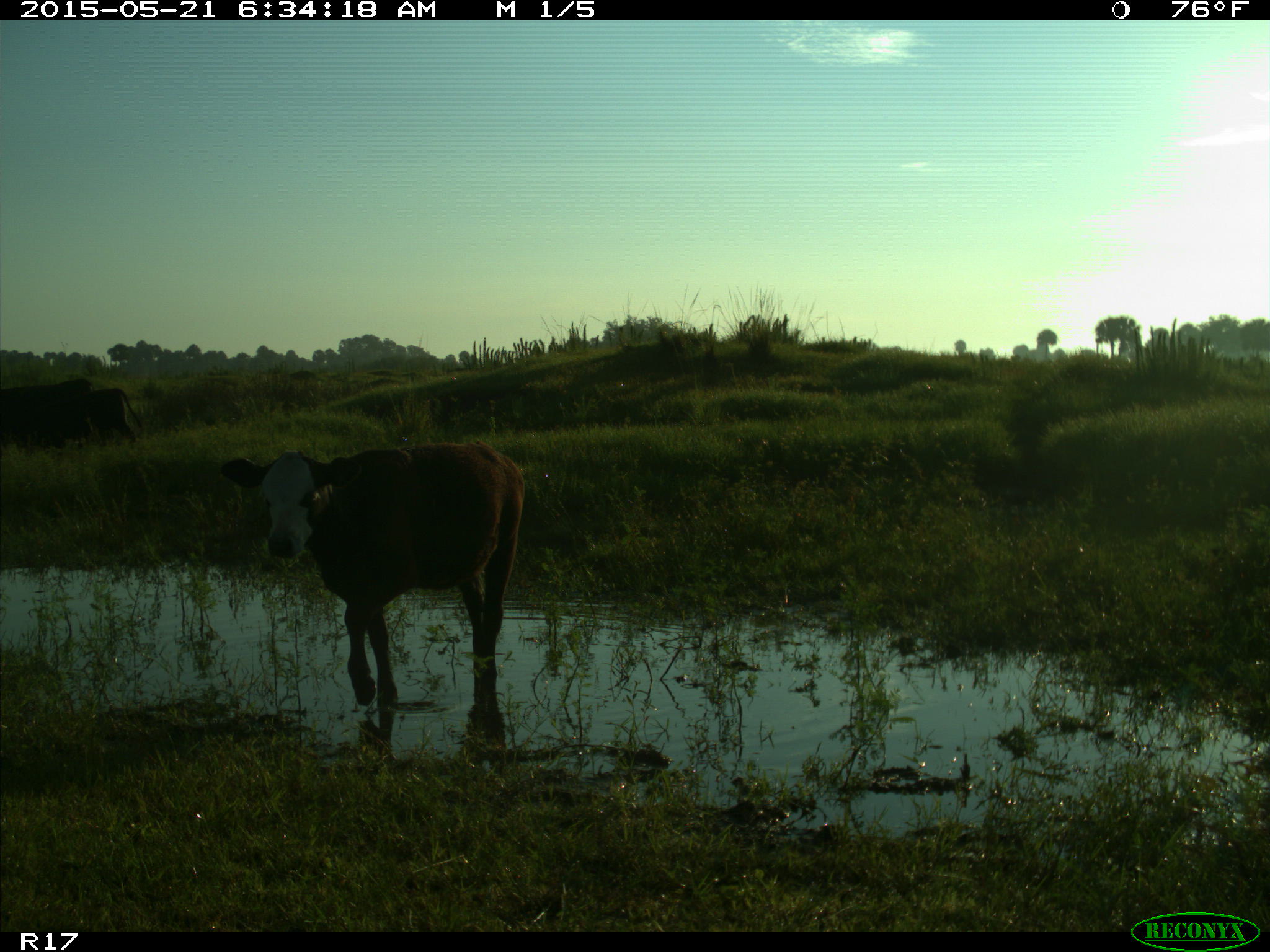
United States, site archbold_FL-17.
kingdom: Animalia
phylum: Chordata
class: Mammalia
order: Artiodactyla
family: Bovidae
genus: Bos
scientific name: Bos taurus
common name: domestic cow